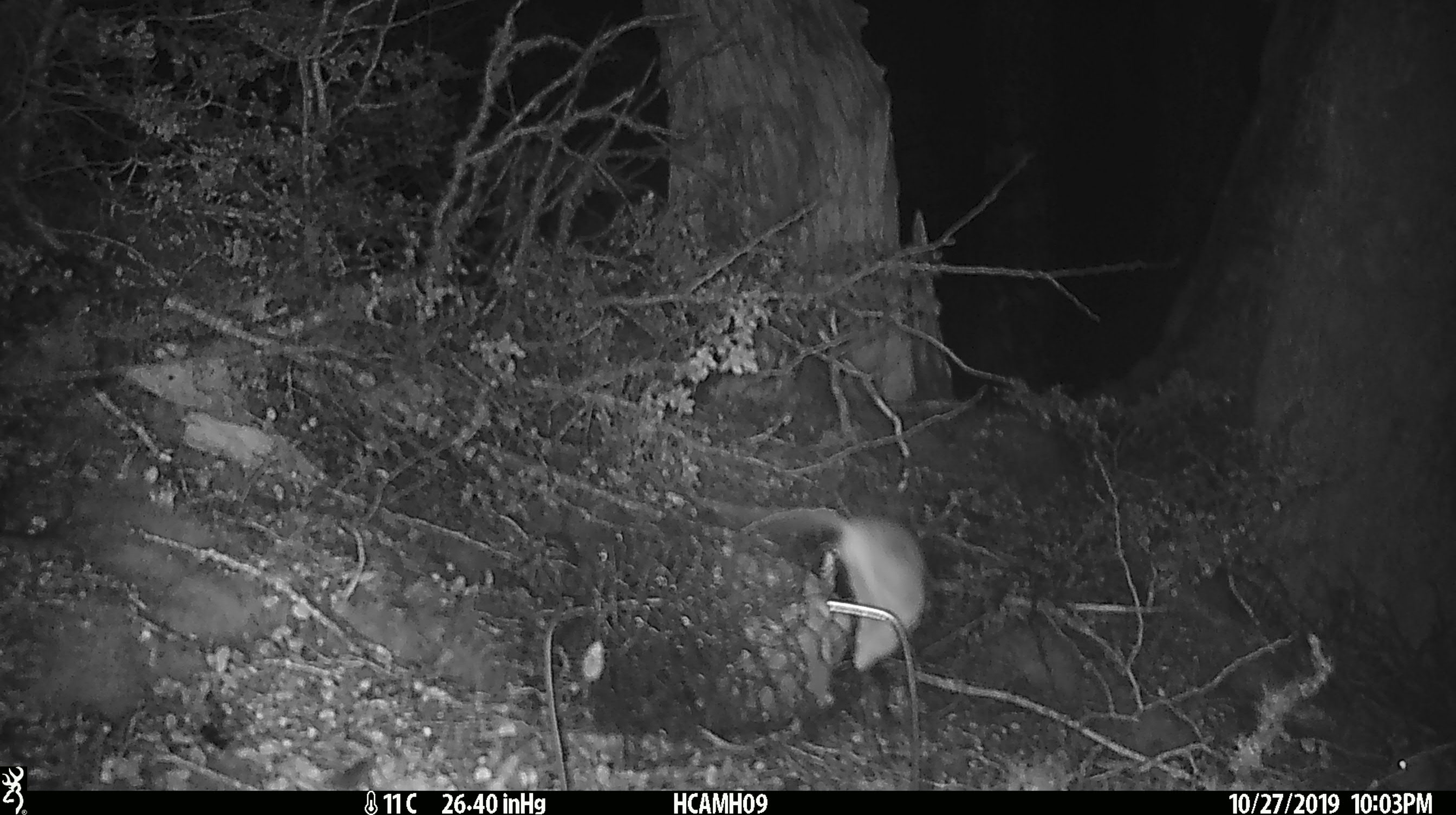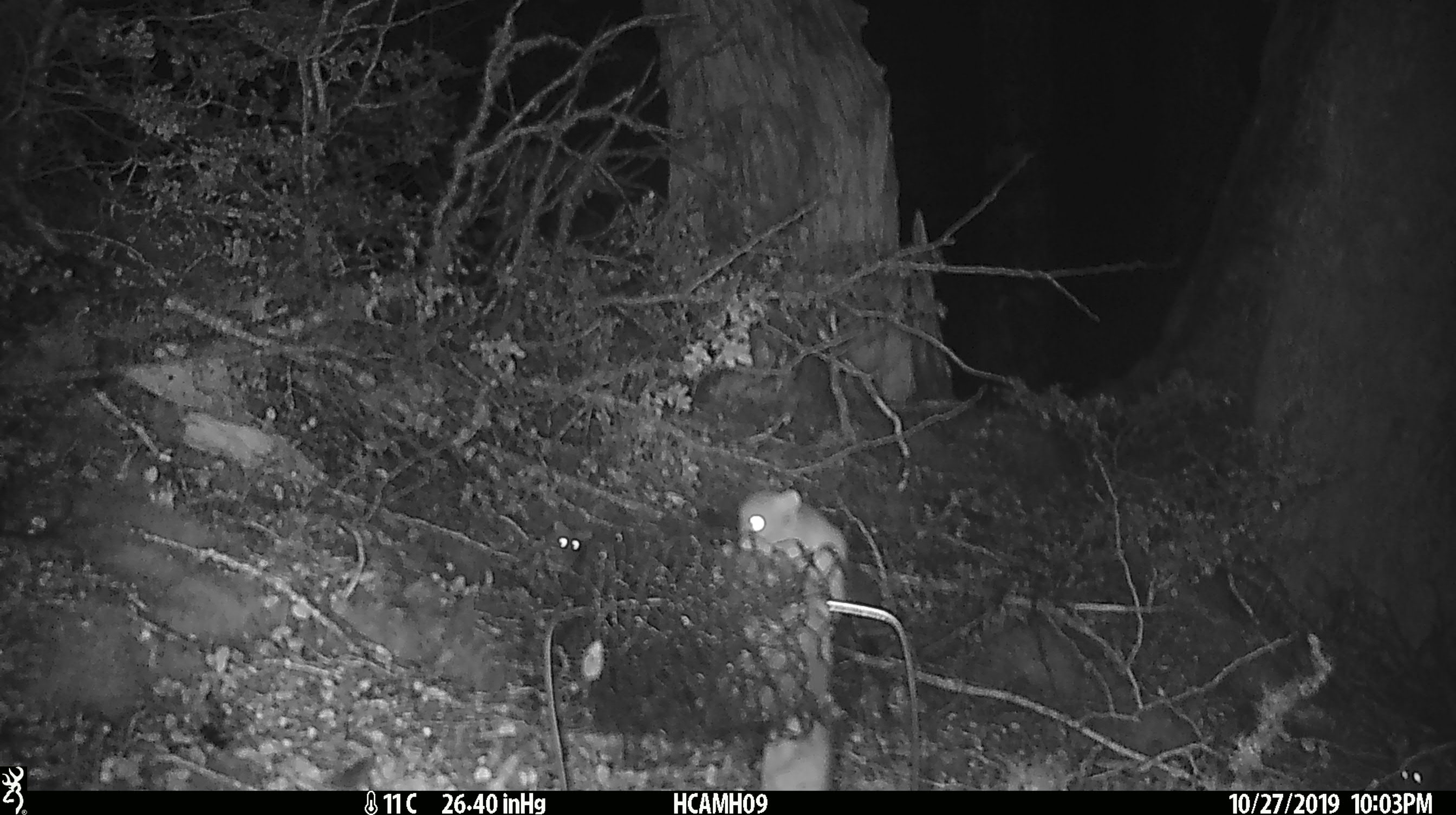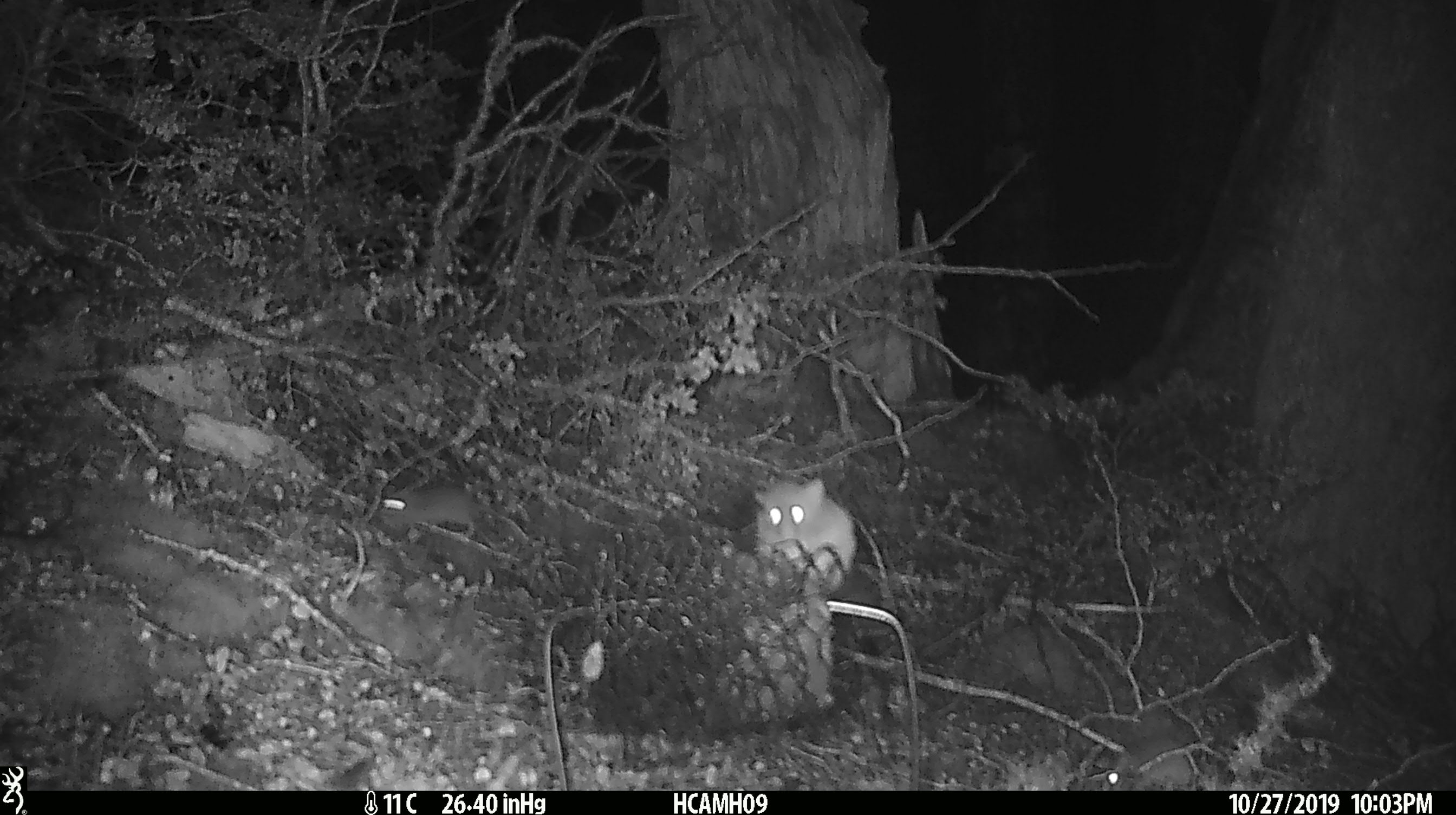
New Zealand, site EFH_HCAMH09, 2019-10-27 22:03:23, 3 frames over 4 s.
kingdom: Animalia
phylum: Chordata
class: Mammalia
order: Rodentia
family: Muridae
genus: Mus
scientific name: Mus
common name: mouse